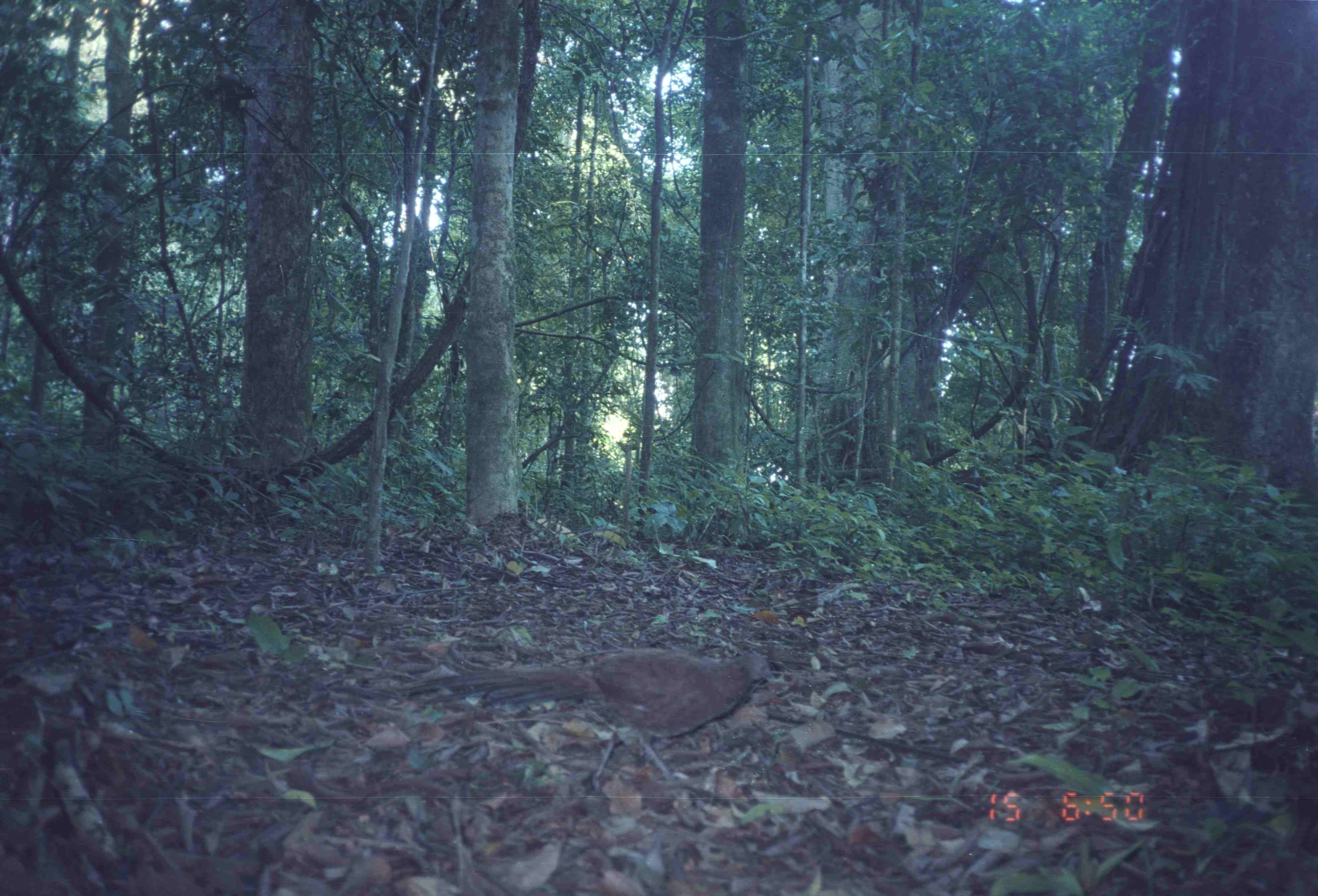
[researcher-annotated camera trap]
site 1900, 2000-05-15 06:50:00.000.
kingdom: Animalia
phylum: Chordata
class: Aves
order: Galliformes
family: Phasianidae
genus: Polyplectron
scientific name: Polyplectron chalcurum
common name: bronze-tailed peacock-pheasant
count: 1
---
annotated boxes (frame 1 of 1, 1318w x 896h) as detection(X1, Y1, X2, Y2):
polyplectron chalcurum: detection(393, 648, 777, 794)